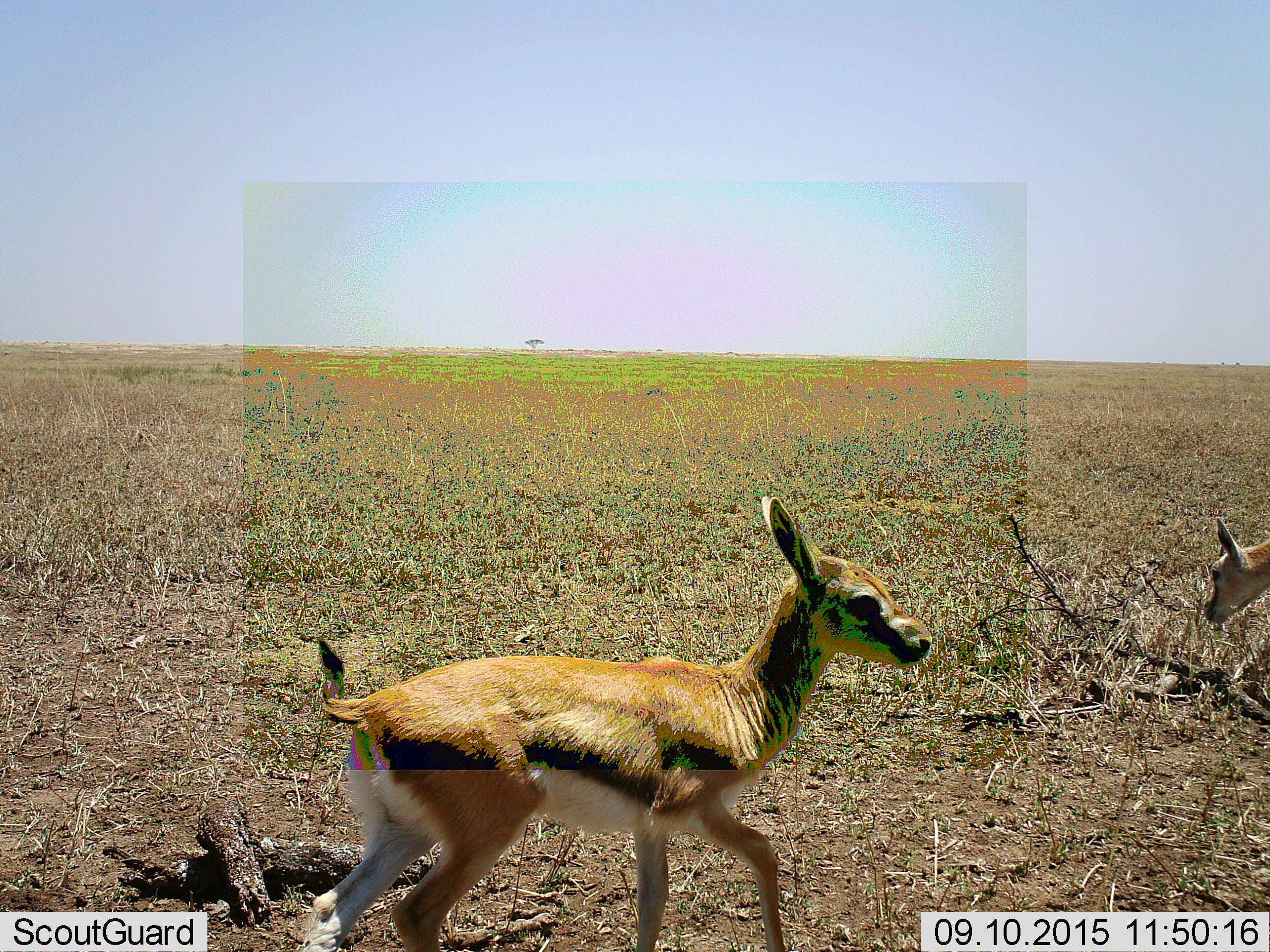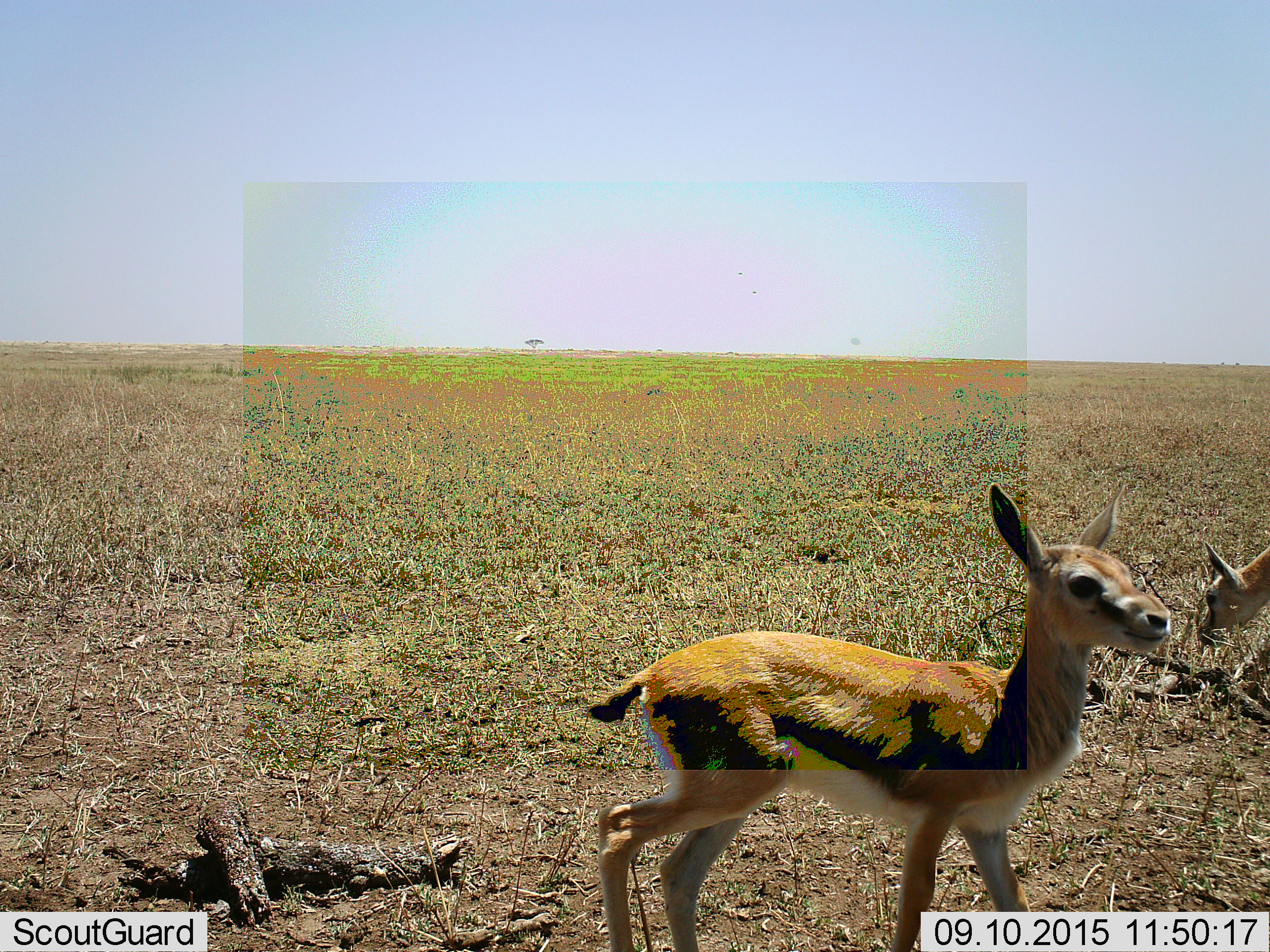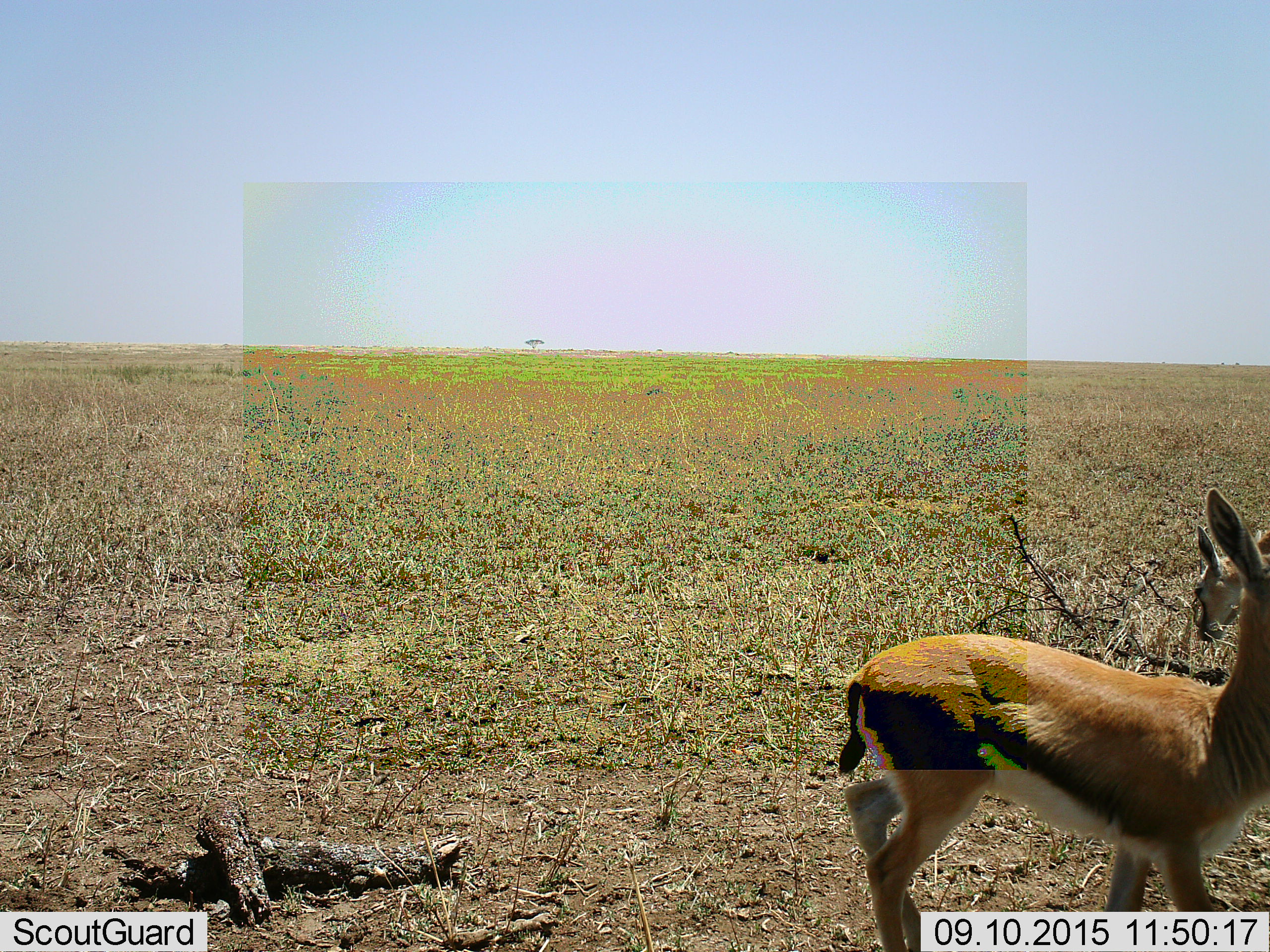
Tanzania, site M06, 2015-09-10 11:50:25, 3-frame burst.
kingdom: Animalia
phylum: Chordata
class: Mammalia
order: Artiodactyla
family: Bovidae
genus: Eudorcas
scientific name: Eudorcas thomsonii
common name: thomson's gazelle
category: gazellethomsons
Gazellethomsons (thomson's gazelle) (Eudorcas thomsonii), count 2. Behavior (volunteer vote fractions): standing 30%, resting 0%, moving 100%, interacting 0%. Young present (vote fraction): 90%. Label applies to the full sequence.